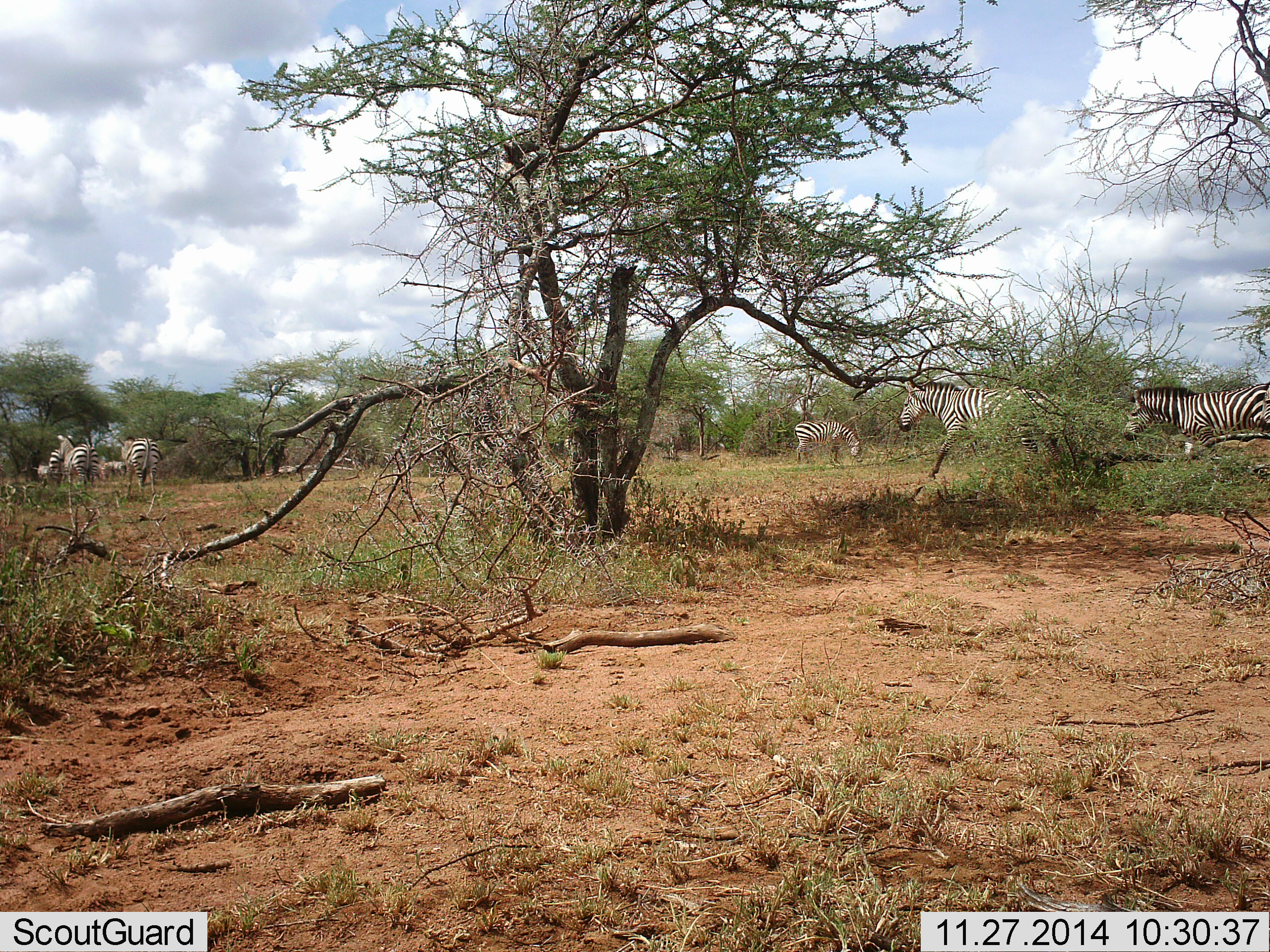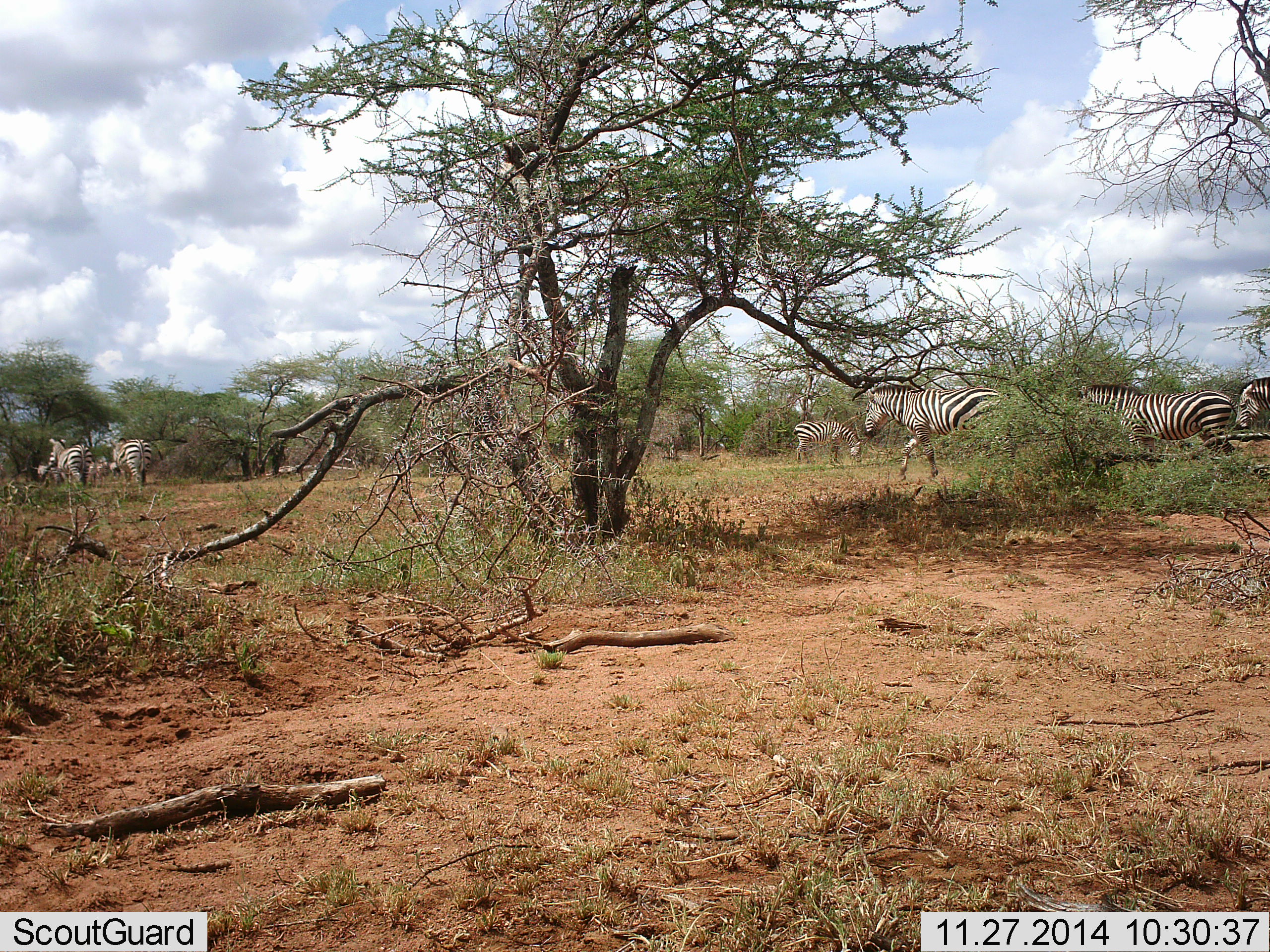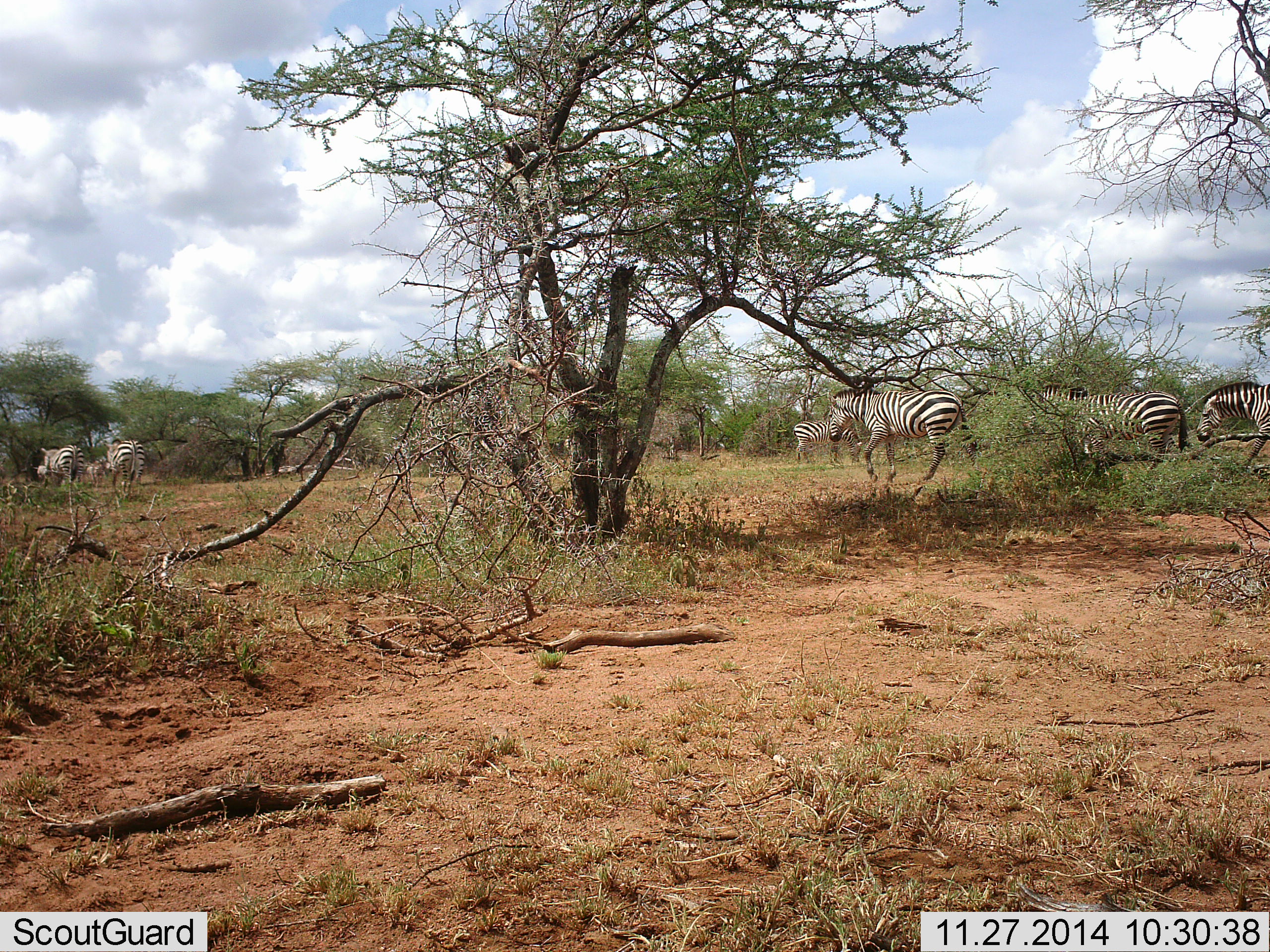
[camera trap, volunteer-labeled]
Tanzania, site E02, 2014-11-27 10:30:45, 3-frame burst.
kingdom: Animalia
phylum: Chordata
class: Mammalia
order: Perissodactyla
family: Equidae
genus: Equus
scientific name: Equus quagga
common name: plains zebra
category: zebra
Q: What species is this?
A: Zebra (plains zebra) (Equus quagga).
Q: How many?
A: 6.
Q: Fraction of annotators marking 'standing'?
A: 20%.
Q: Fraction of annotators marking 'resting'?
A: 0%.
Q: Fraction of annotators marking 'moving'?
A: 100%.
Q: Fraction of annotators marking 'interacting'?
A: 0%.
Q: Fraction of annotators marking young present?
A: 0%.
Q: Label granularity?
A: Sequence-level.